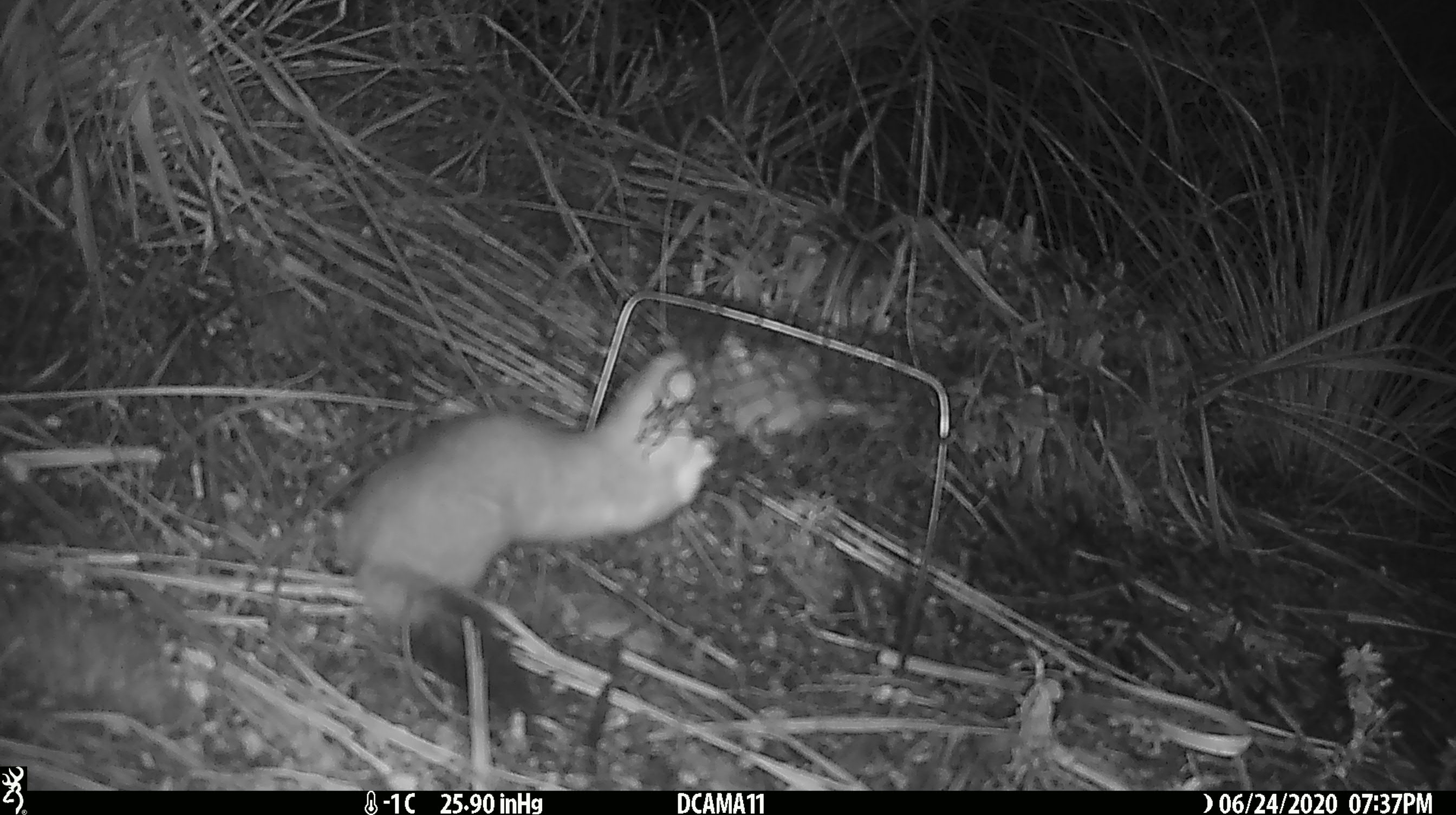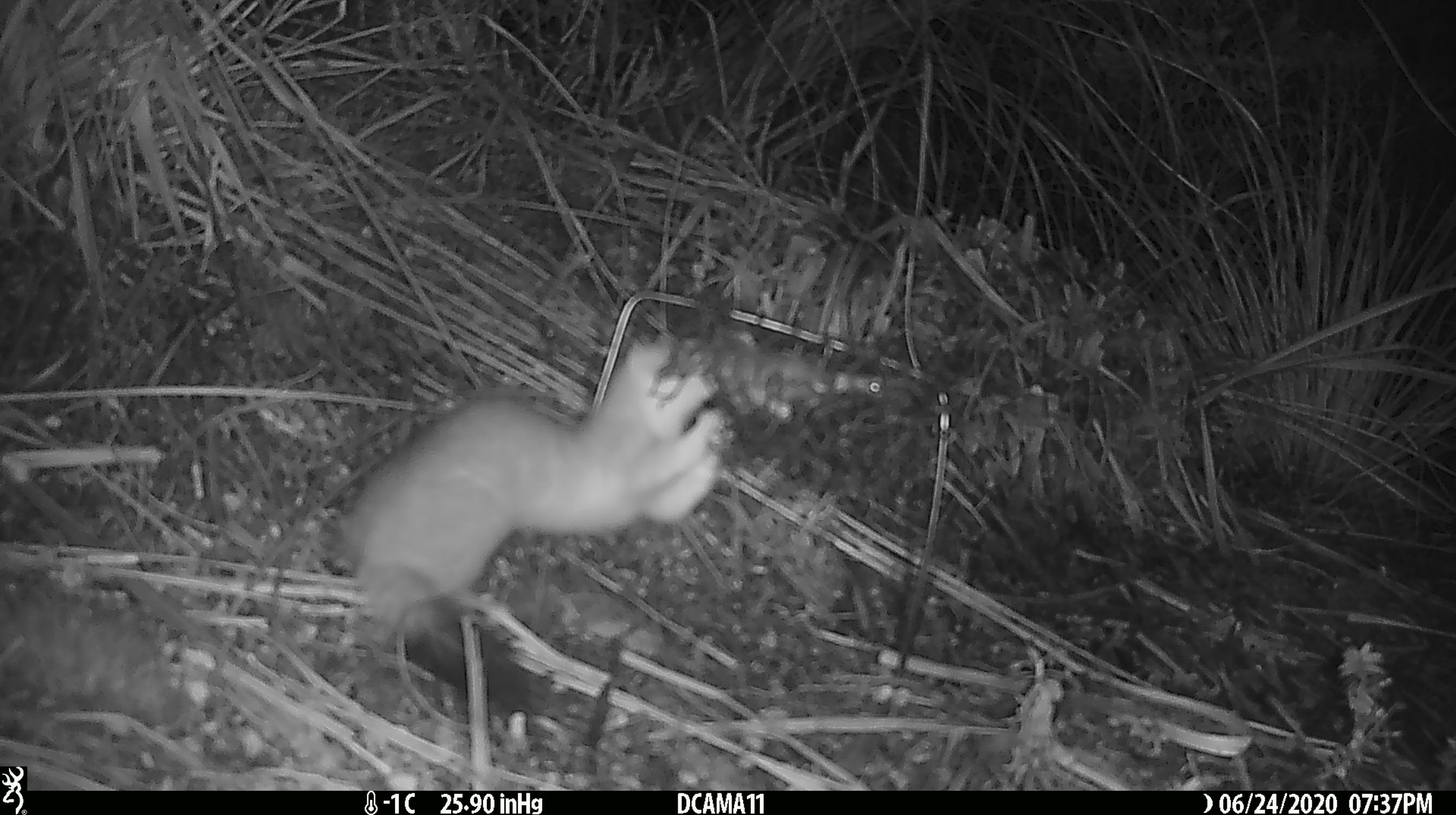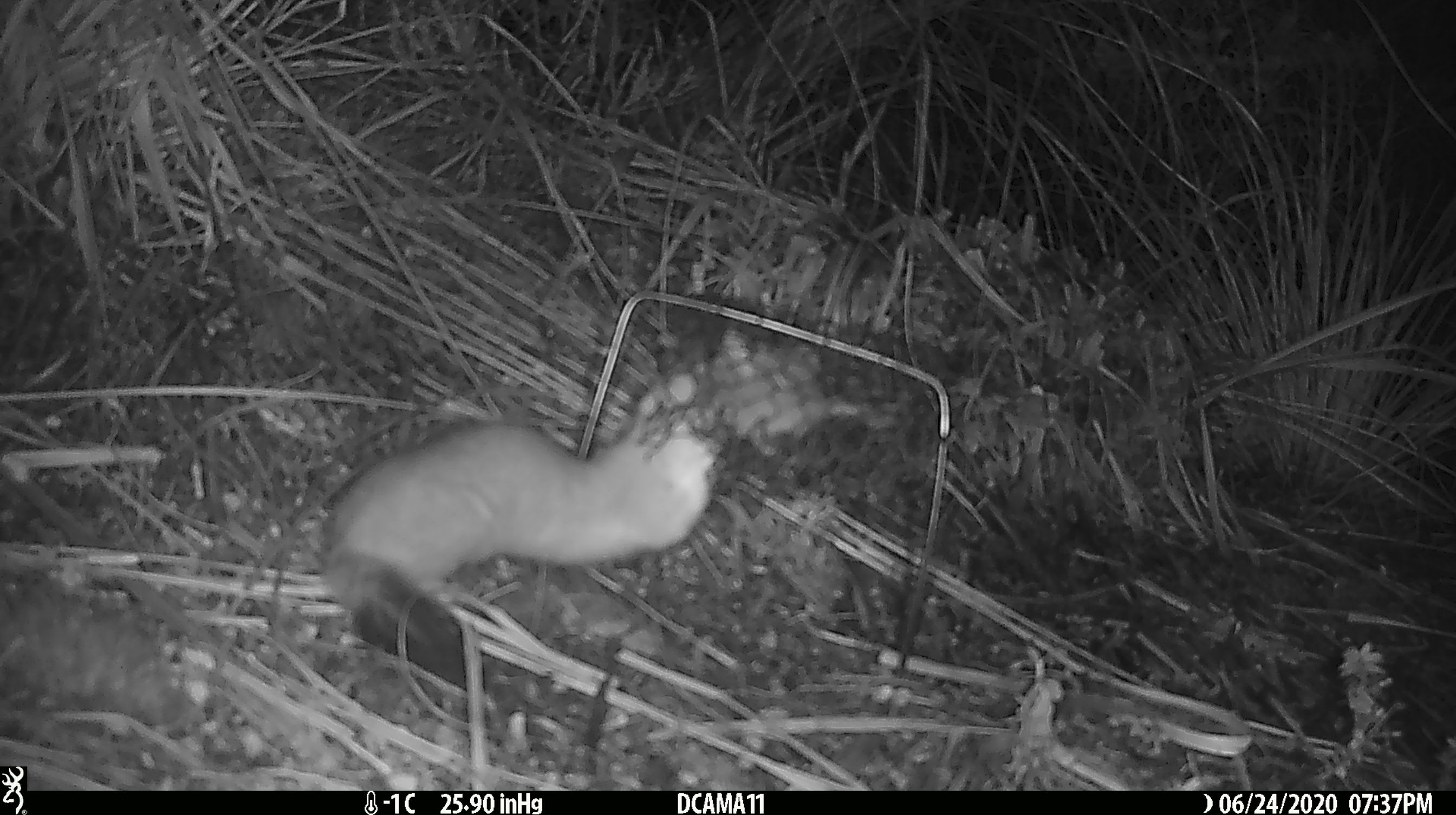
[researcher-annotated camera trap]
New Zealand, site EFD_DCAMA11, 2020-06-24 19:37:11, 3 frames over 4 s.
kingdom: Animalia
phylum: Chordata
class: Mammalia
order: Carnivora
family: Mustelidae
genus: Mustela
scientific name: Mustela erminea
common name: stoat